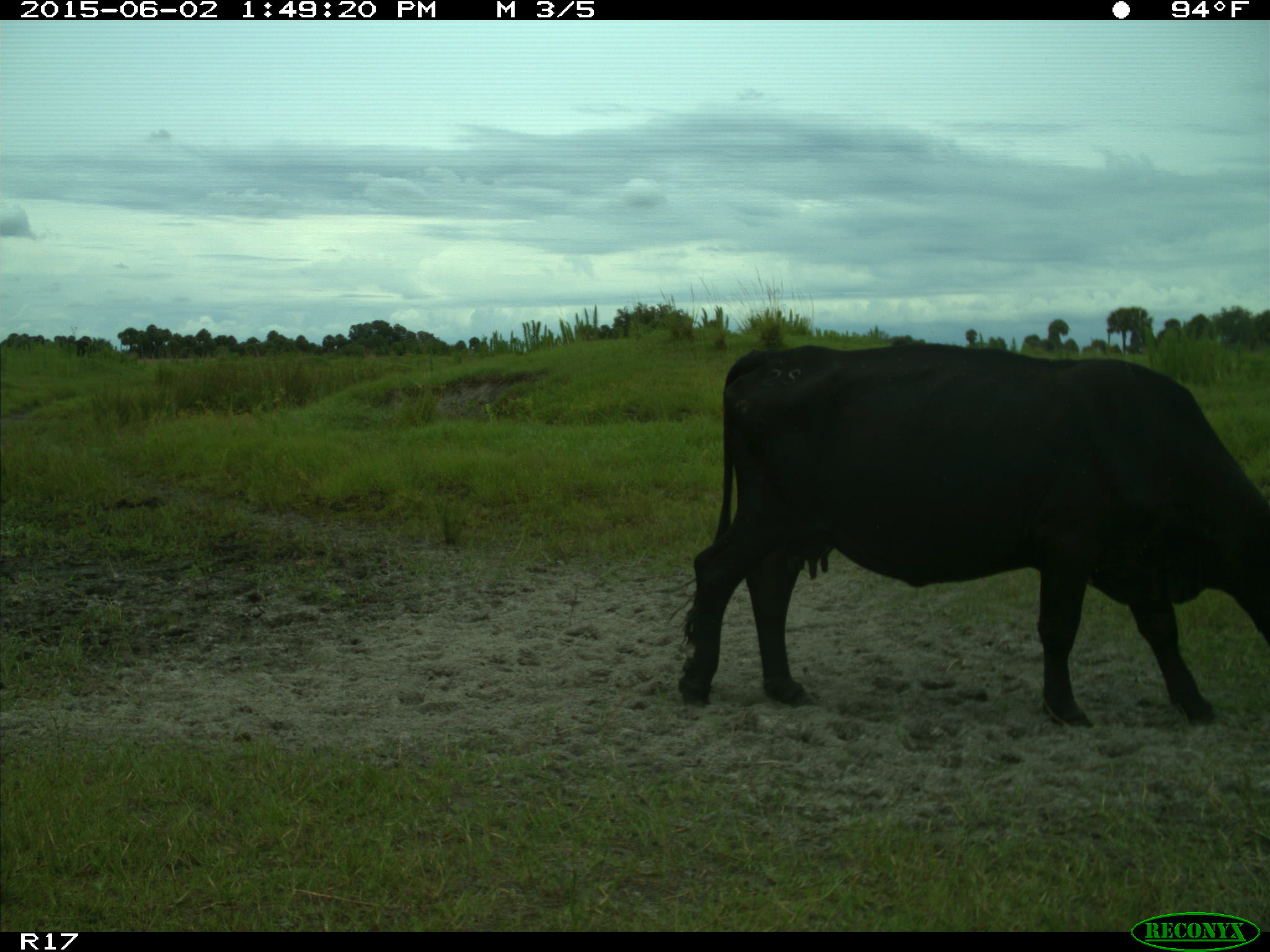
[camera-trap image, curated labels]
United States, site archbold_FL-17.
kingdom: Animalia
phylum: Chordata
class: Mammalia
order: Artiodactyla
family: Bovidae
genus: Bos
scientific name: Bos taurus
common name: domestic cow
Bos taurus (domestic cow).